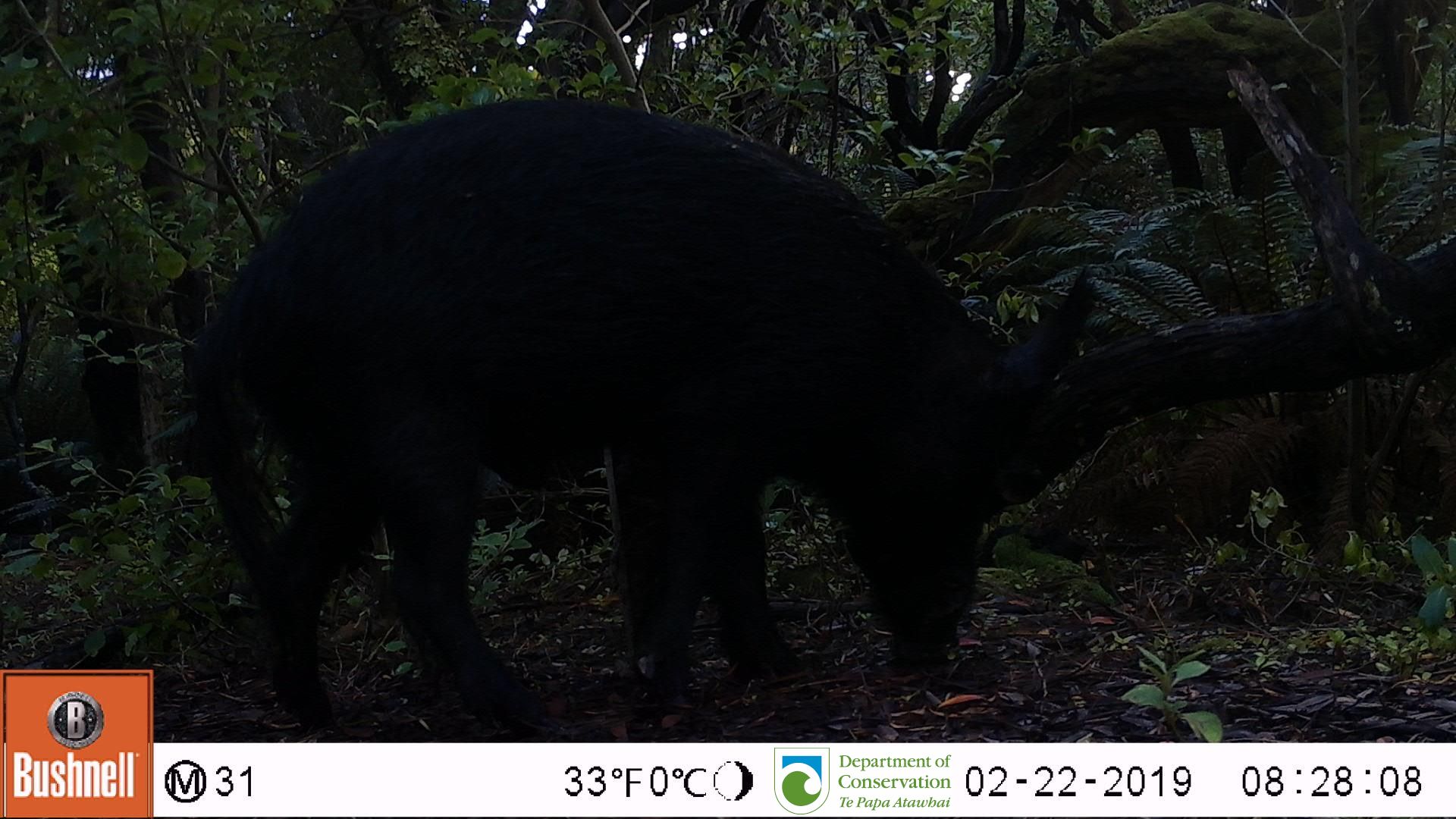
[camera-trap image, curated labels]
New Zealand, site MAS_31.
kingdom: Animalia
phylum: Chordata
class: Mammalia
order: Artiodactyla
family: Suidae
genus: Sus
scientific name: Sus scrofa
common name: pig